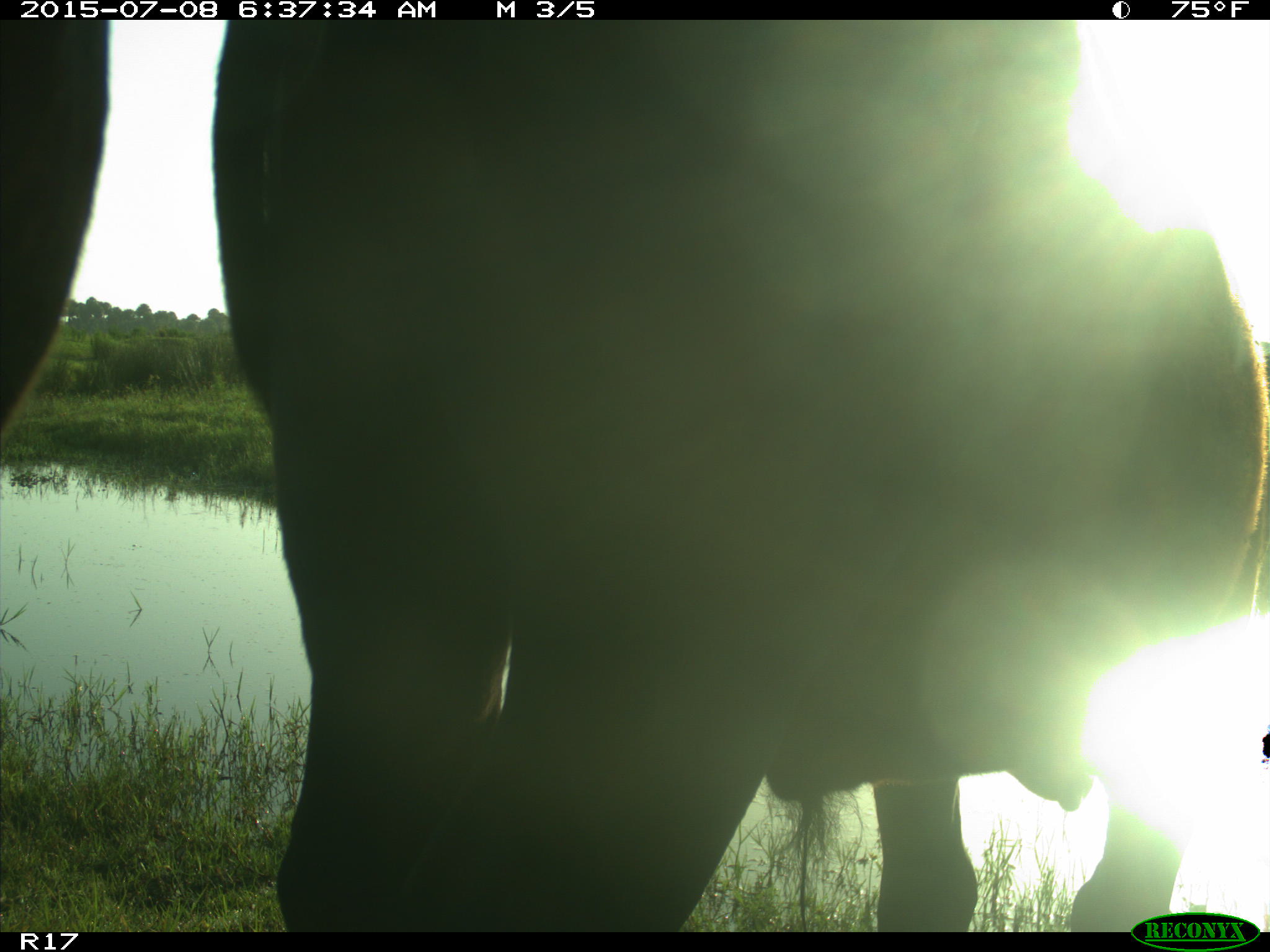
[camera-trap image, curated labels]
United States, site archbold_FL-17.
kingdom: Animalia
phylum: Chordata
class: Mammalia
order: Artiodactyla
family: Bovidae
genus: Bos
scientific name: Bos taurus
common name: domestic cow